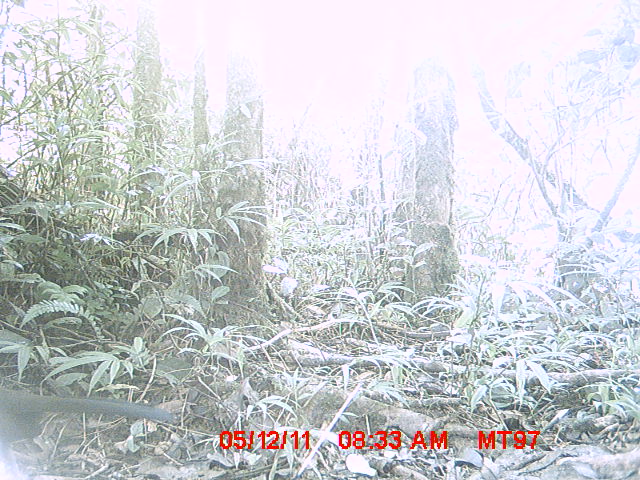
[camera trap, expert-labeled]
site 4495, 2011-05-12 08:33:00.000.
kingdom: Animalia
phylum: Chordata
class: Aves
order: Cuculiformes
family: Cuculidae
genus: Coua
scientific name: Coua serriana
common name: red-breasted coua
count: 1